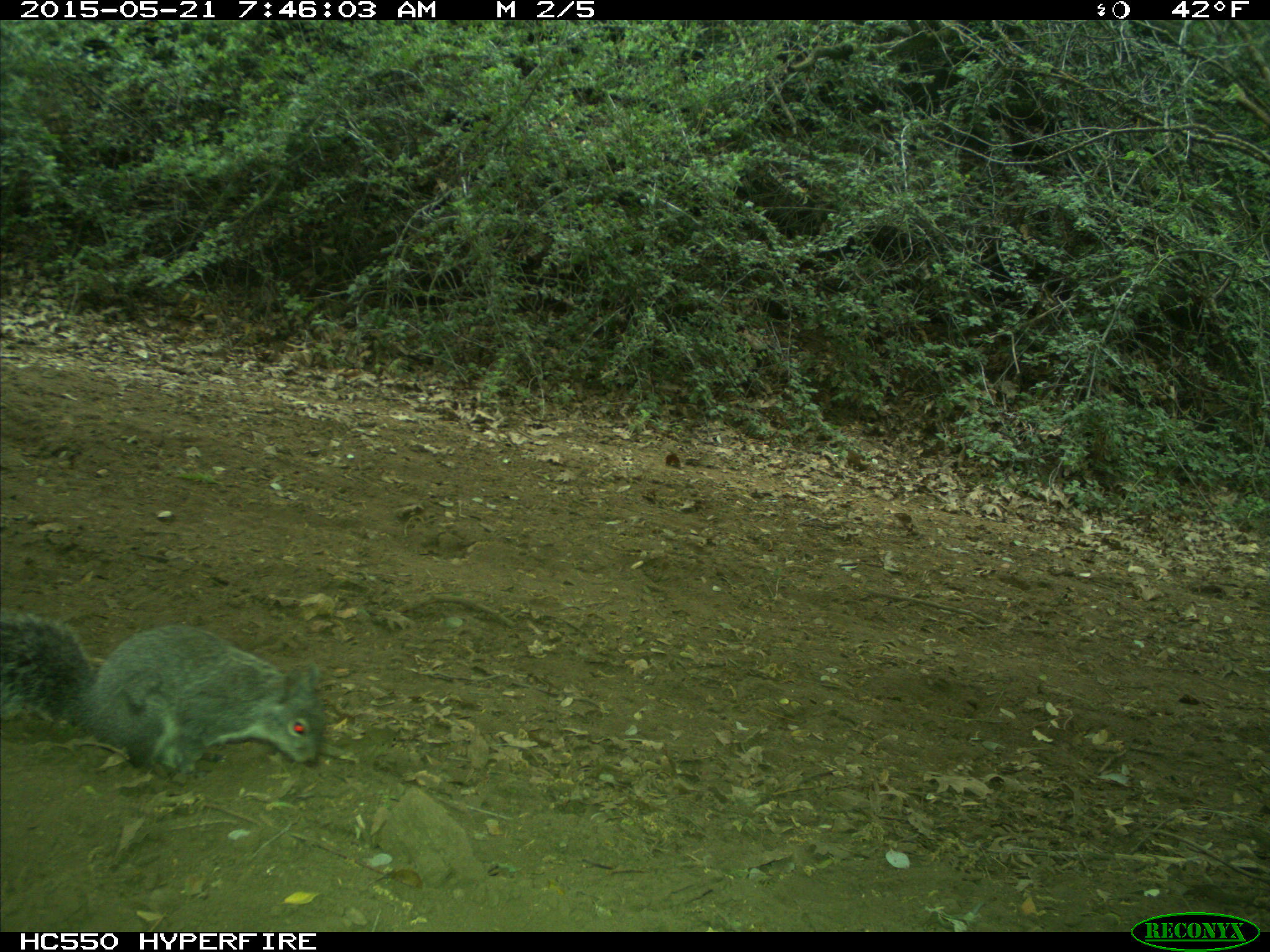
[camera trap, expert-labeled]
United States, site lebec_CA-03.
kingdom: Animalia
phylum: Chordata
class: Mammalia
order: Rodentia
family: Sciuridae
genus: Sciurus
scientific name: Sciurus carolinensis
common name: eastern gray squirrel